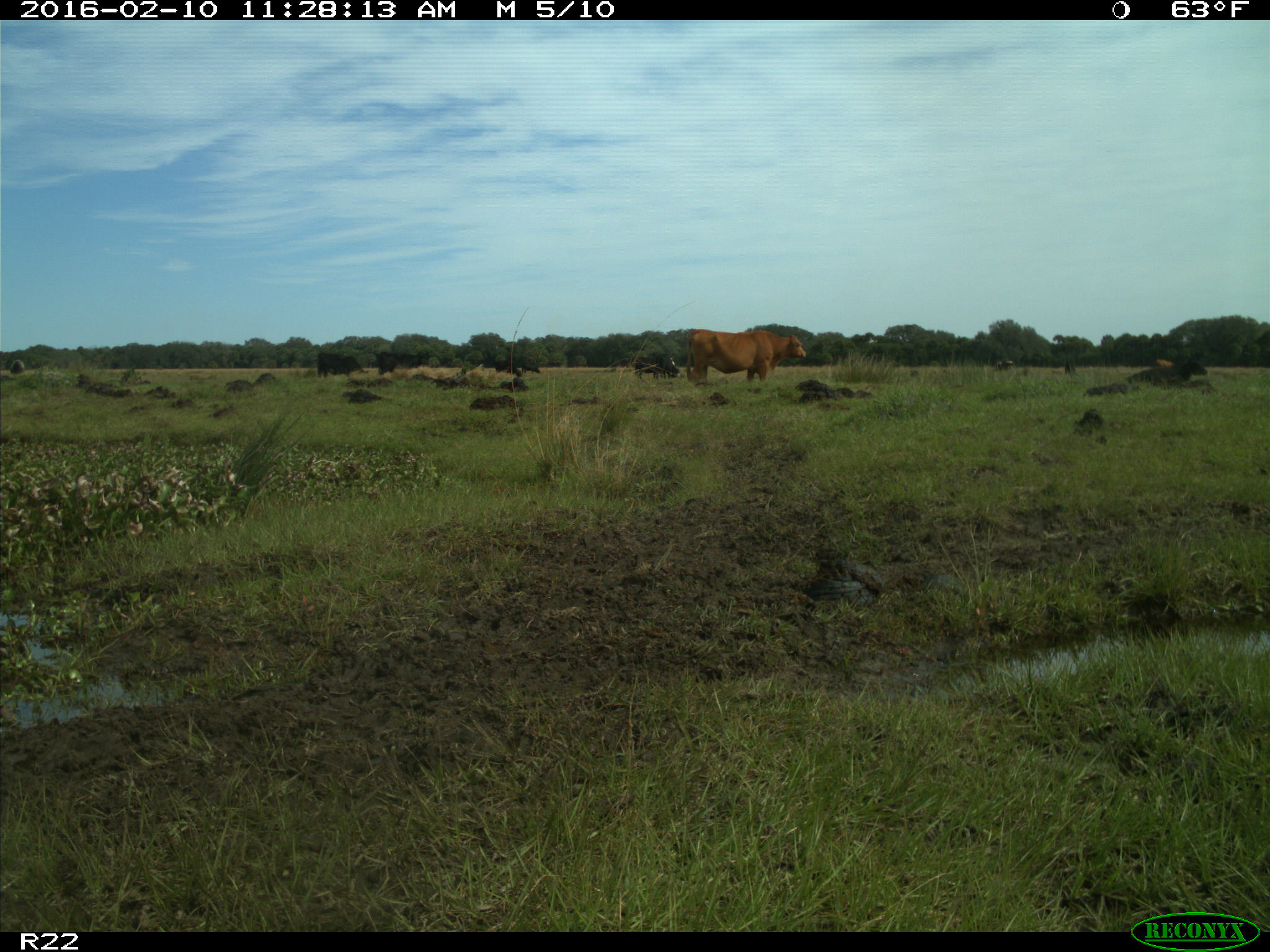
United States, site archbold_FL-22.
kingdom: Animalia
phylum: Chordata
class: Mammalia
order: Artiodactyla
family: Bovidae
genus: Bos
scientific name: Bos taurus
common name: domestic cow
Bos taurus (domestic cow).